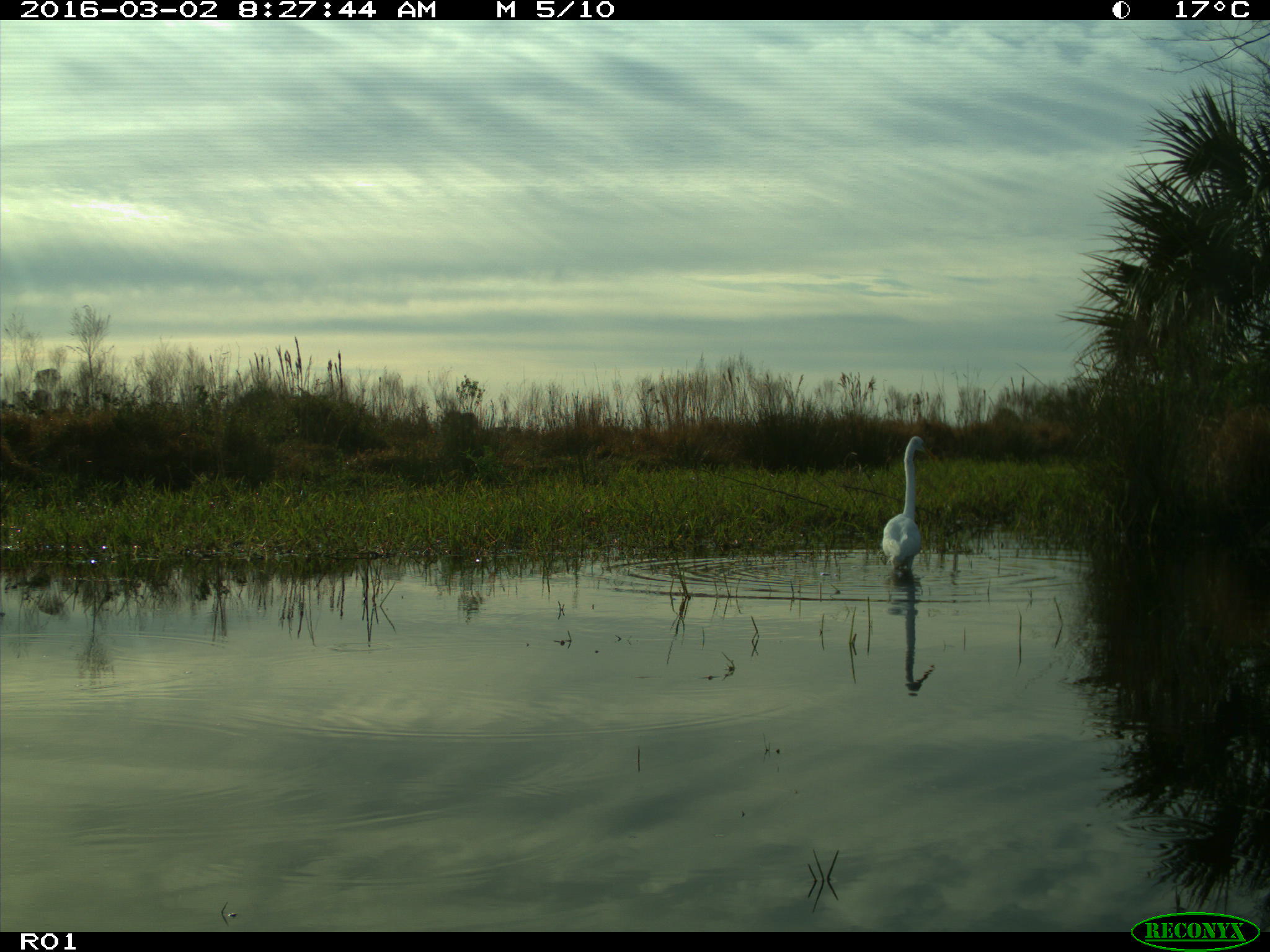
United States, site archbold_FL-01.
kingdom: Animalia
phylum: Chordata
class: Aves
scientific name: Aves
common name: birds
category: unidentified bird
Unidentified bird (birds) (Aves).